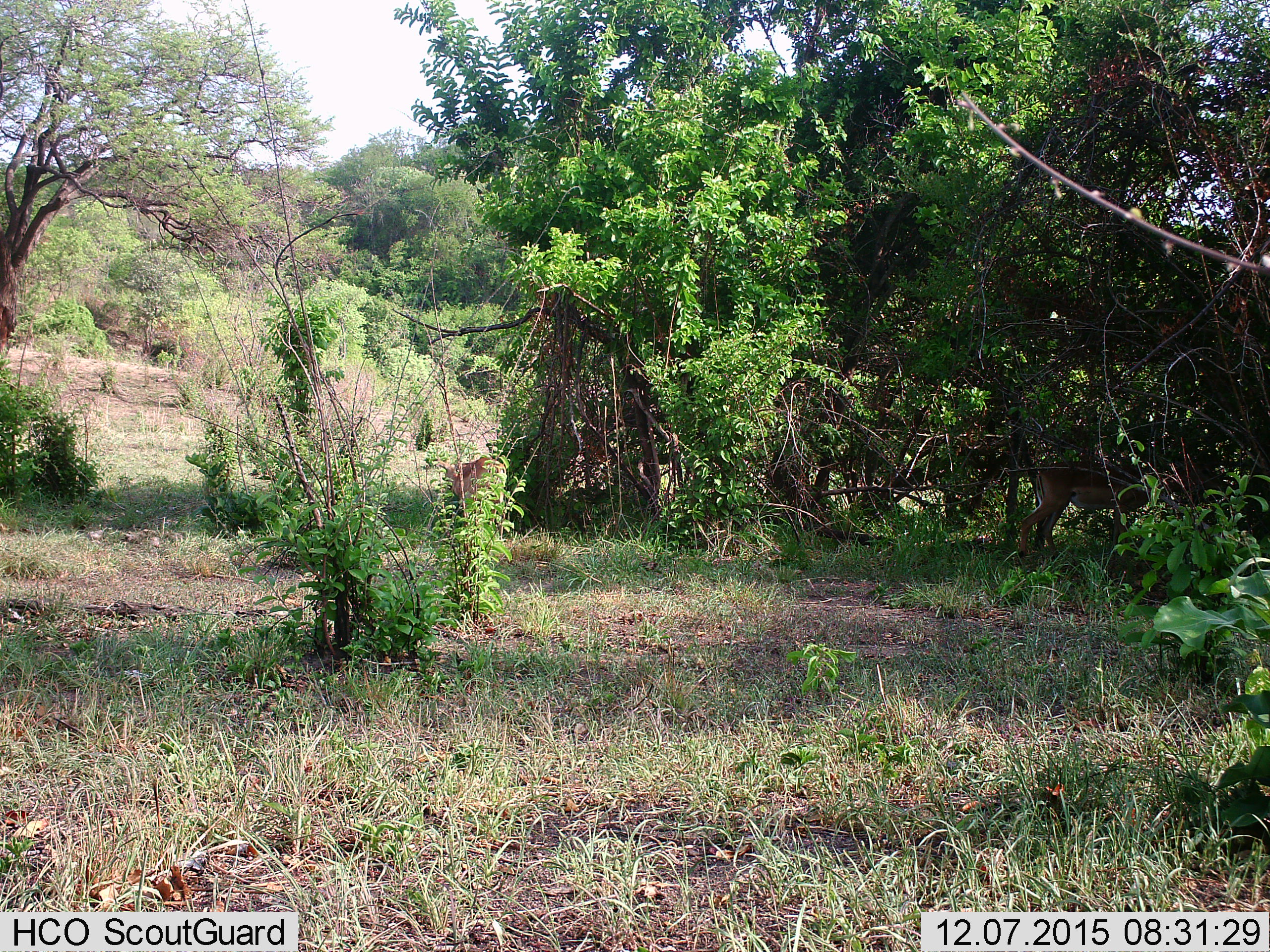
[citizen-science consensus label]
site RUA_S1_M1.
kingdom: Animalia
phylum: Chordata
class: Mammalia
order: Artiodactyla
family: Bovidae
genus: Aepyceros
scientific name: Aepyceros melampus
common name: impala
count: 2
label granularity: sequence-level